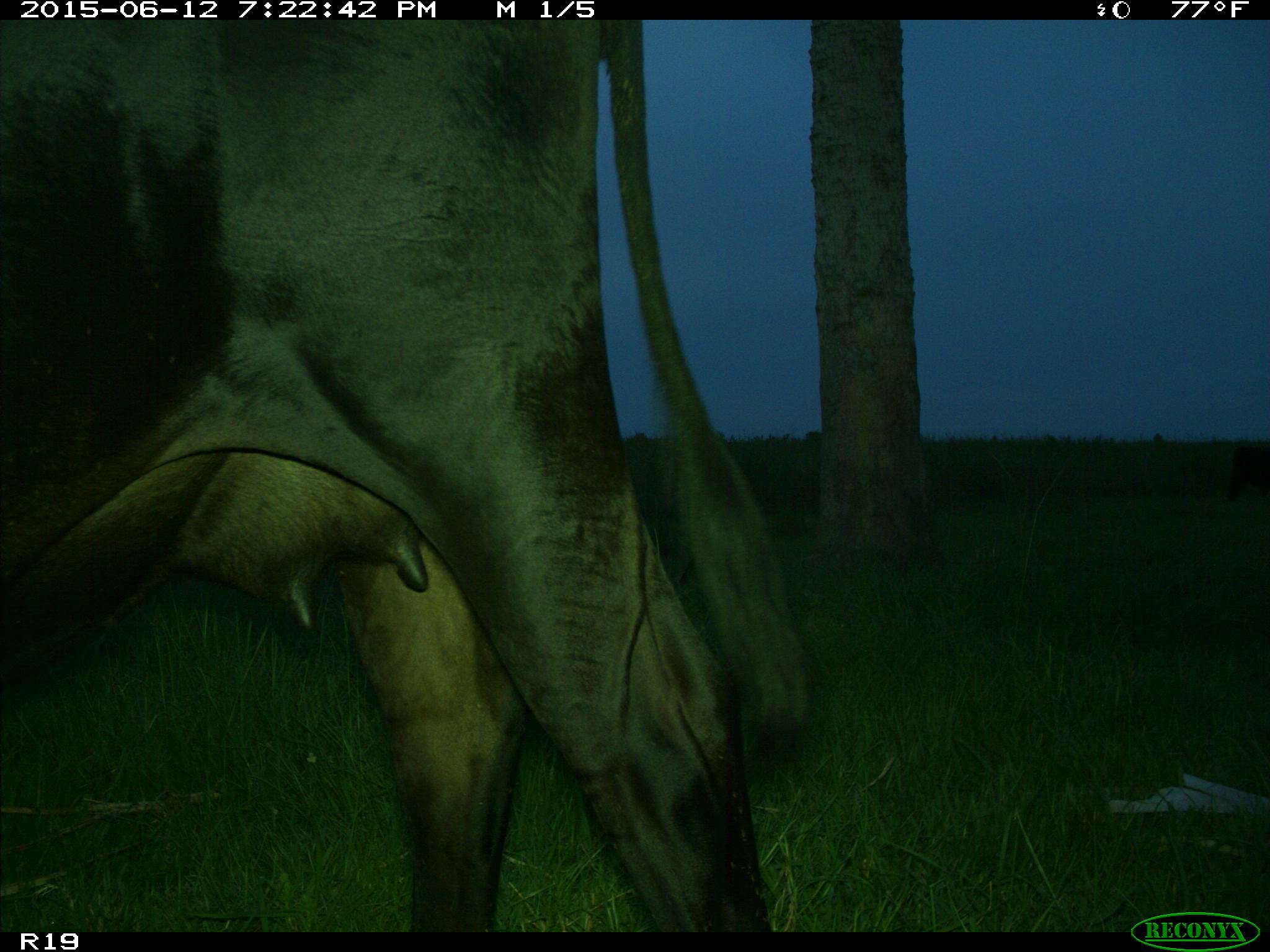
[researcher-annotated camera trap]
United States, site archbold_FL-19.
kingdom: Animalia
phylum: Chordata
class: Mammalia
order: Artiodactyla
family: Bovidae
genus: Bos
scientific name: Bos taurus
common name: domestic cow